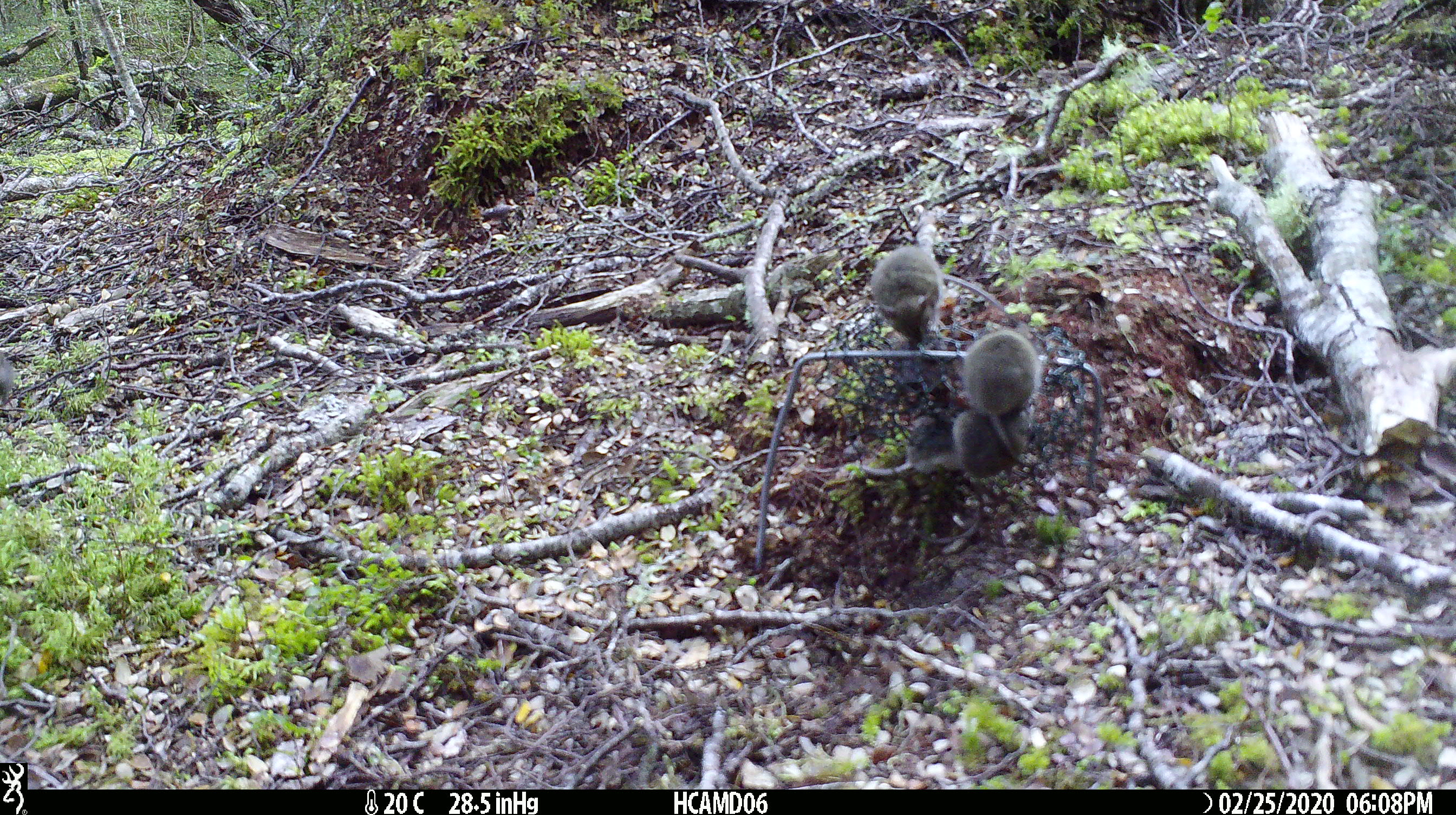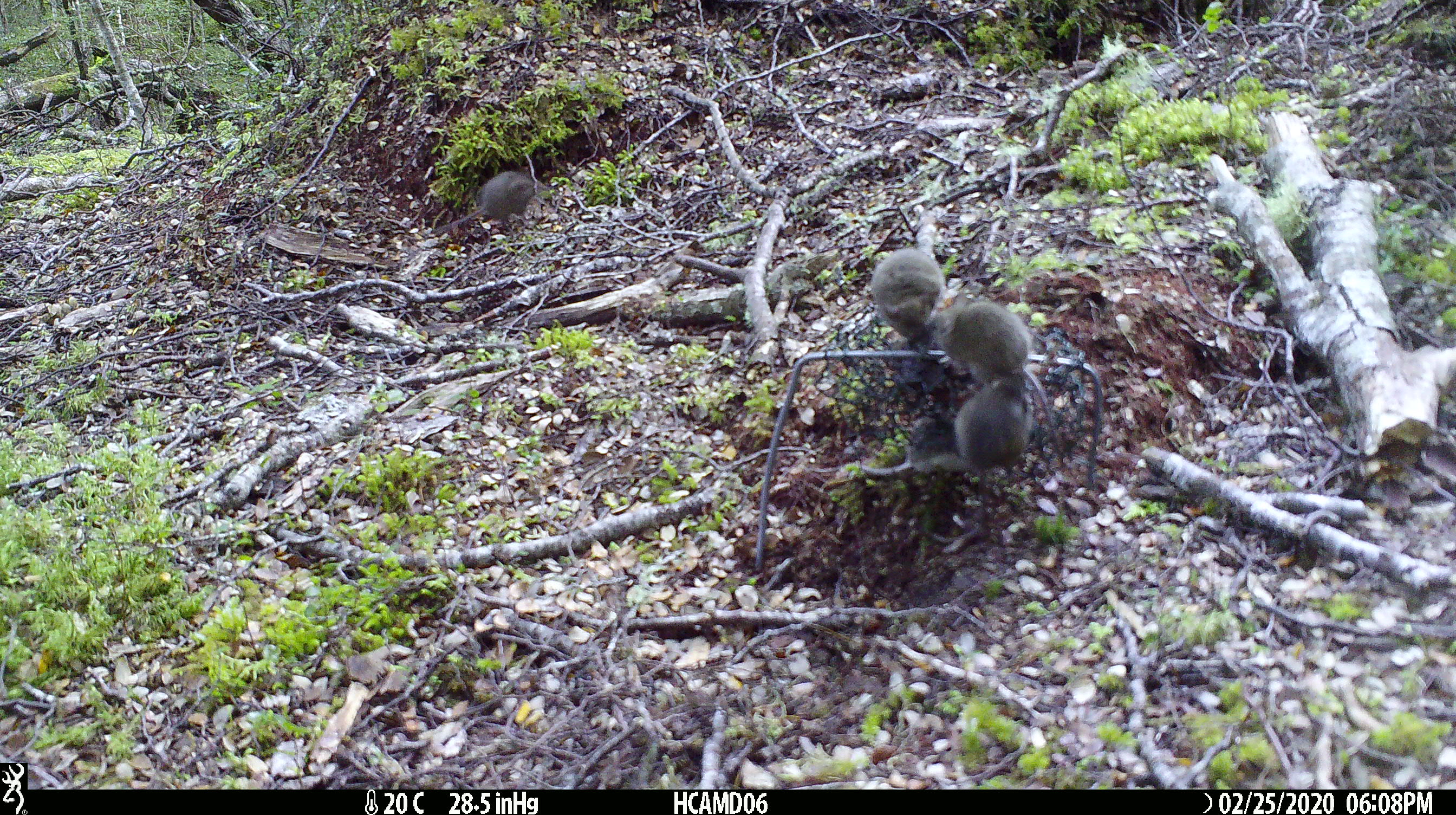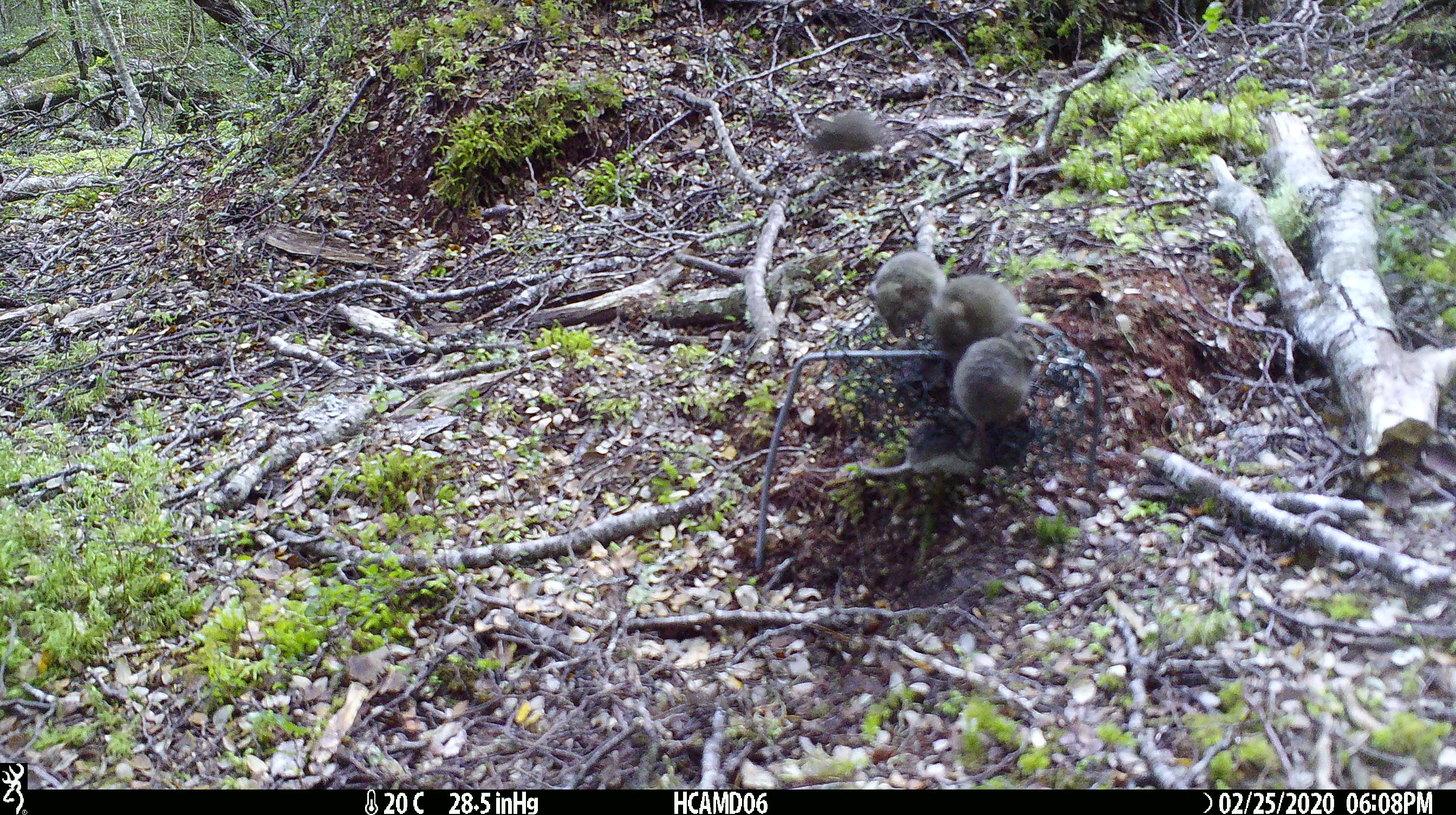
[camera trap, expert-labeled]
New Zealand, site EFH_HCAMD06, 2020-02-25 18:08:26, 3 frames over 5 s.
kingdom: Animalia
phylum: Chordata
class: Mammalia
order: Rodentia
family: Muridae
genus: Mus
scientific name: Mus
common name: mouse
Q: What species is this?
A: Mouse (Mus).